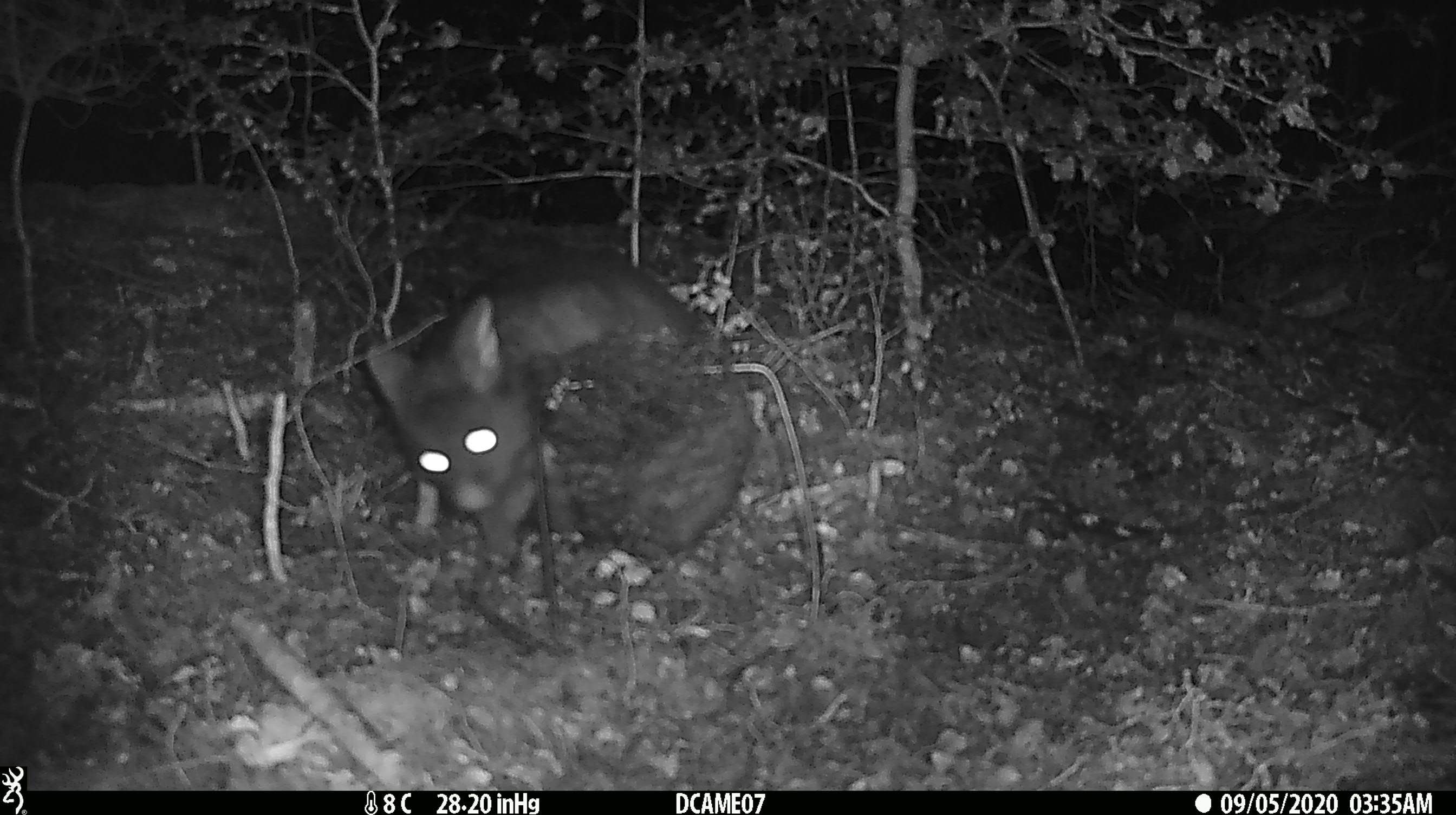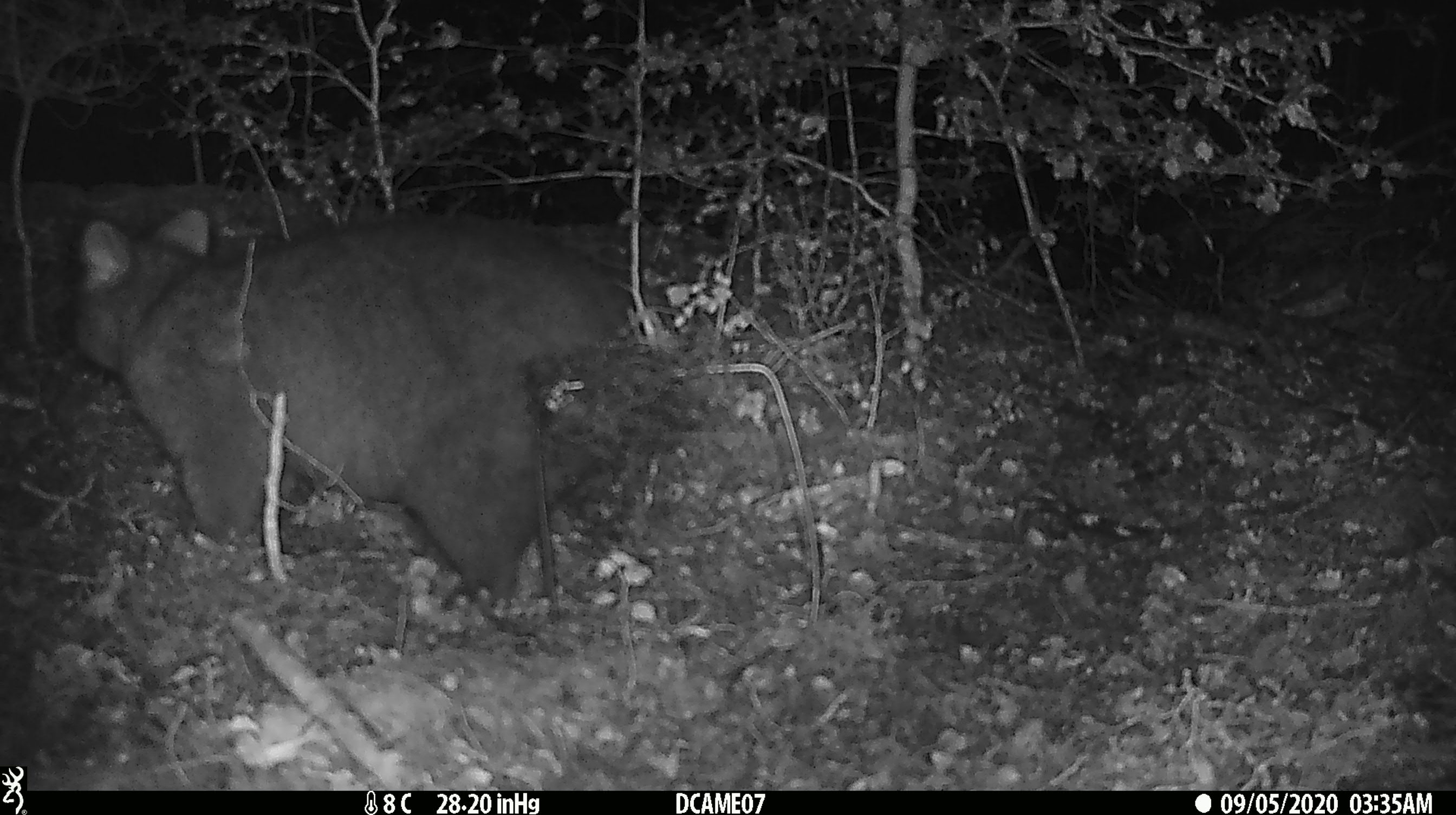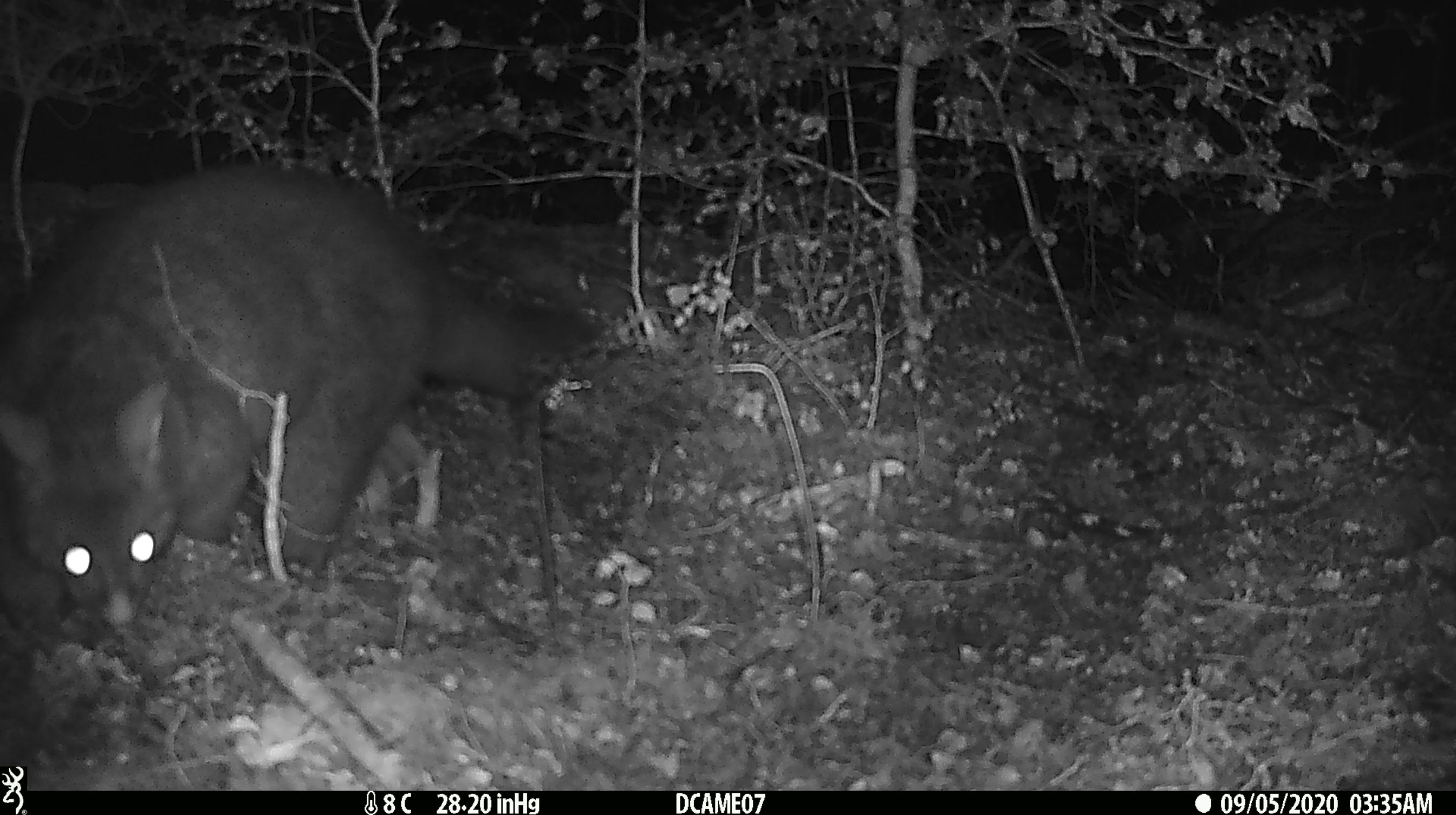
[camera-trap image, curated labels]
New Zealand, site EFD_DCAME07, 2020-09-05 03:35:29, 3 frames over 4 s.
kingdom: Animalia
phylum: Chordata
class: Mammalia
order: Diprotodontia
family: Phalangeridae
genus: Trichosurus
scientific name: Trichosurus vulpecula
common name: common brushtail possum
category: possum